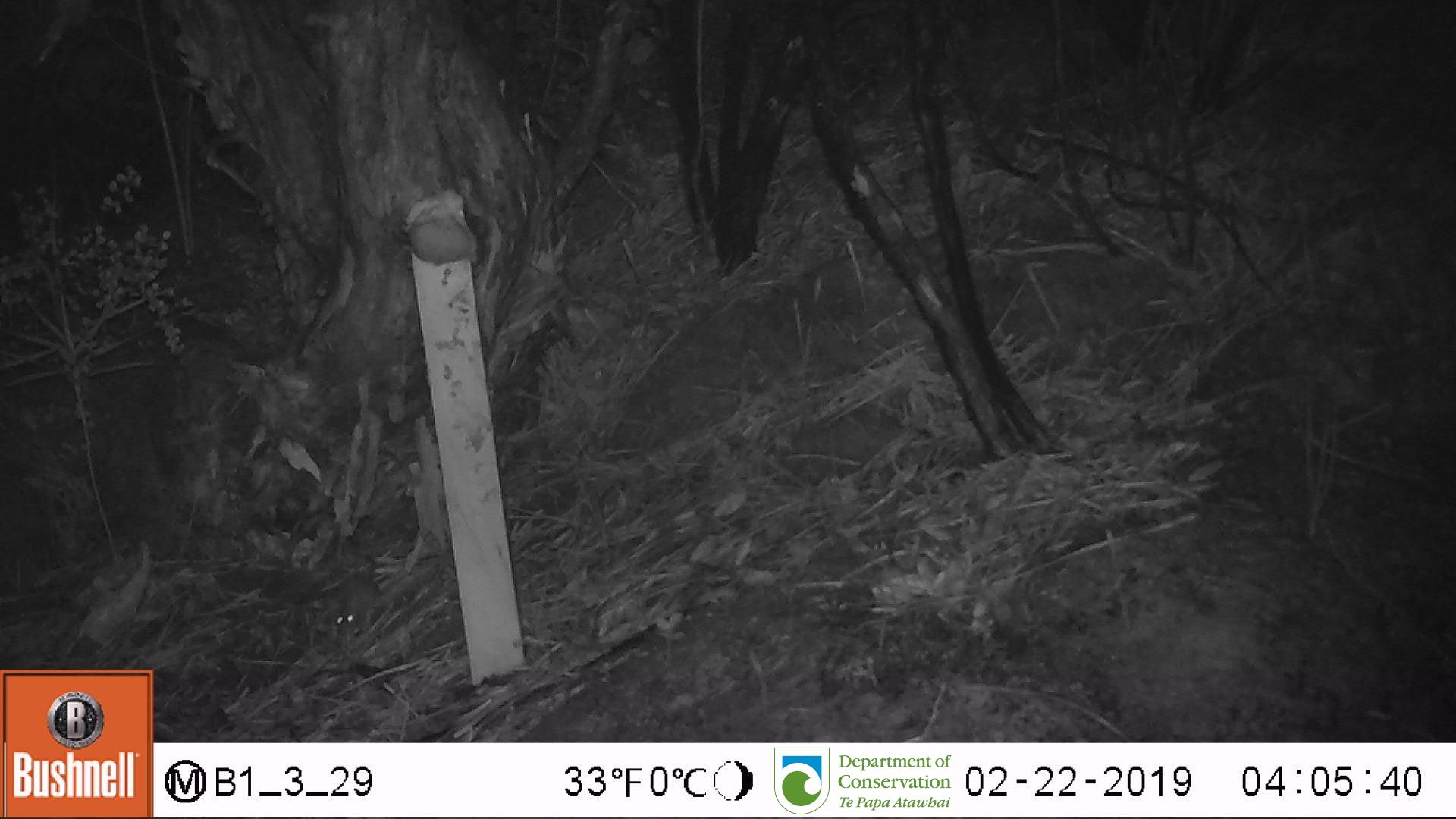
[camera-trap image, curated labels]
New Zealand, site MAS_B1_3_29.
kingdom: Animalia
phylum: Chordata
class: Mammalia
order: Rodentia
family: Muridae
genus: Mus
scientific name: Mus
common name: mouse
Mouse (Mus).